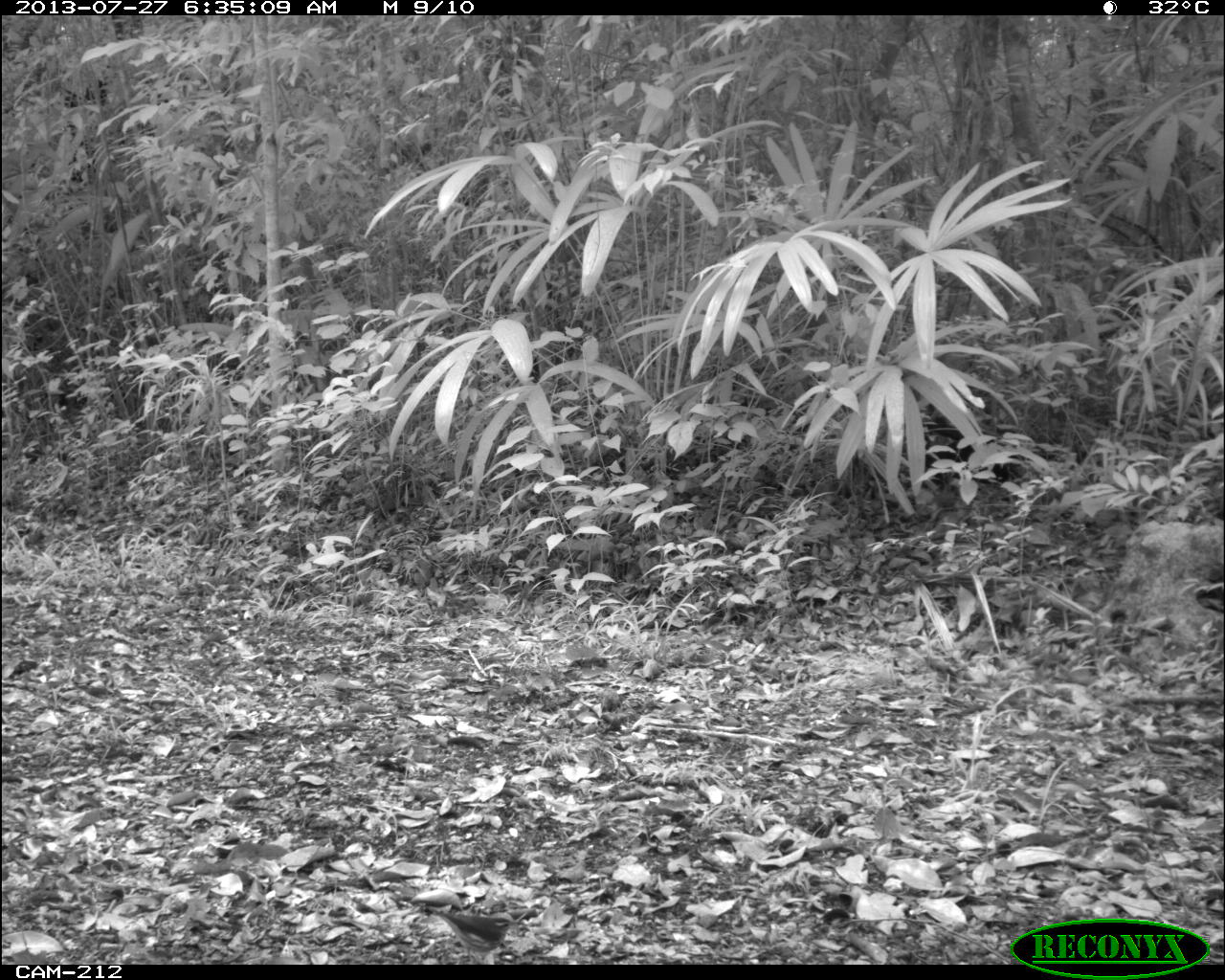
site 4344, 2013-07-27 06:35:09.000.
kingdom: Animalia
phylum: Chordata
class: Aves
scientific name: Aves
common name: bird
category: ave desconocida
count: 1